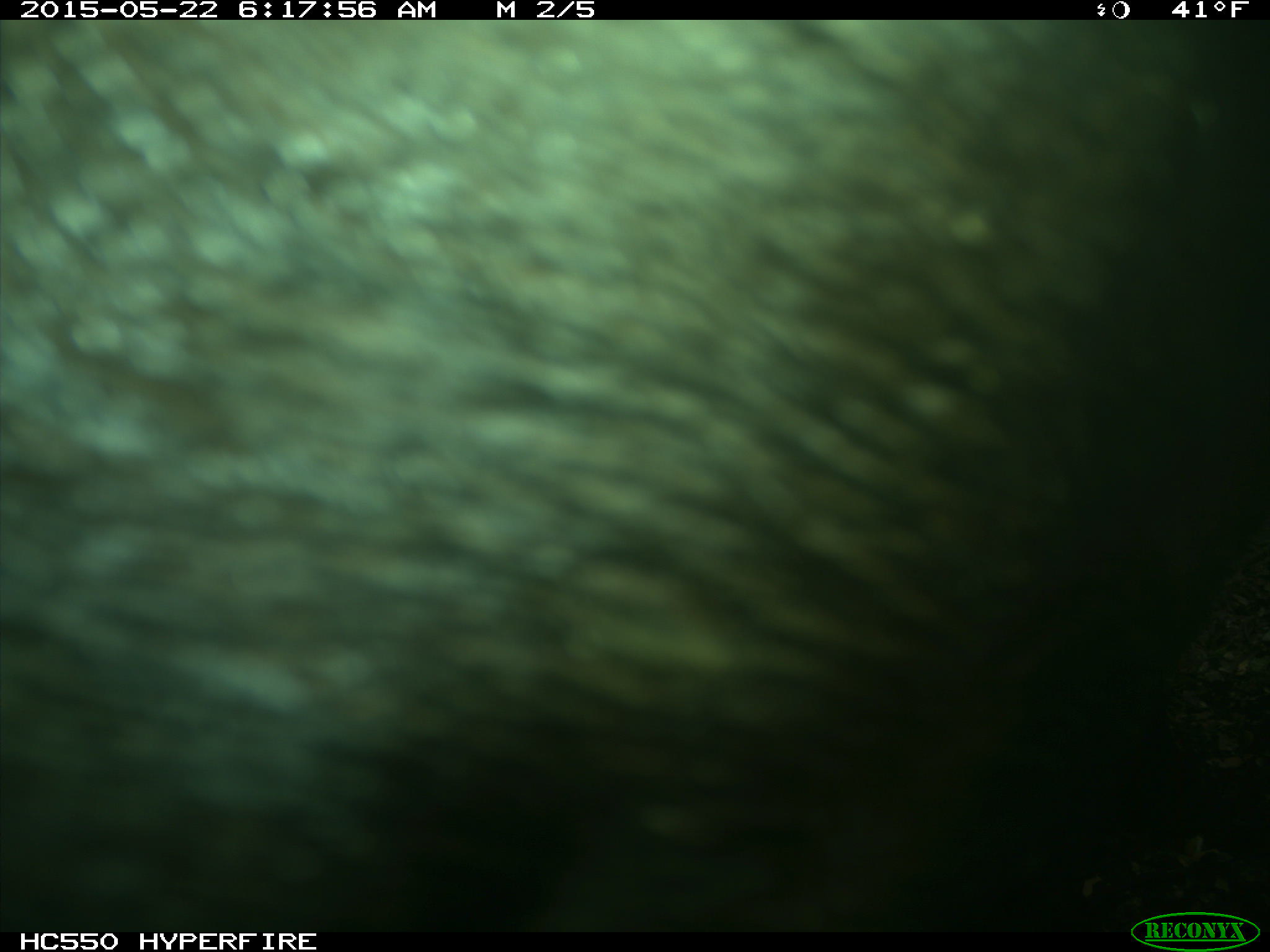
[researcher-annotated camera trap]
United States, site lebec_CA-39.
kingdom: Animalia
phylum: Chordata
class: Mammalia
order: Artiodactyla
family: Bovidae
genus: Bos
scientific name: Bos taurus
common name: domestic cow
Bos taurus (domestic cow).